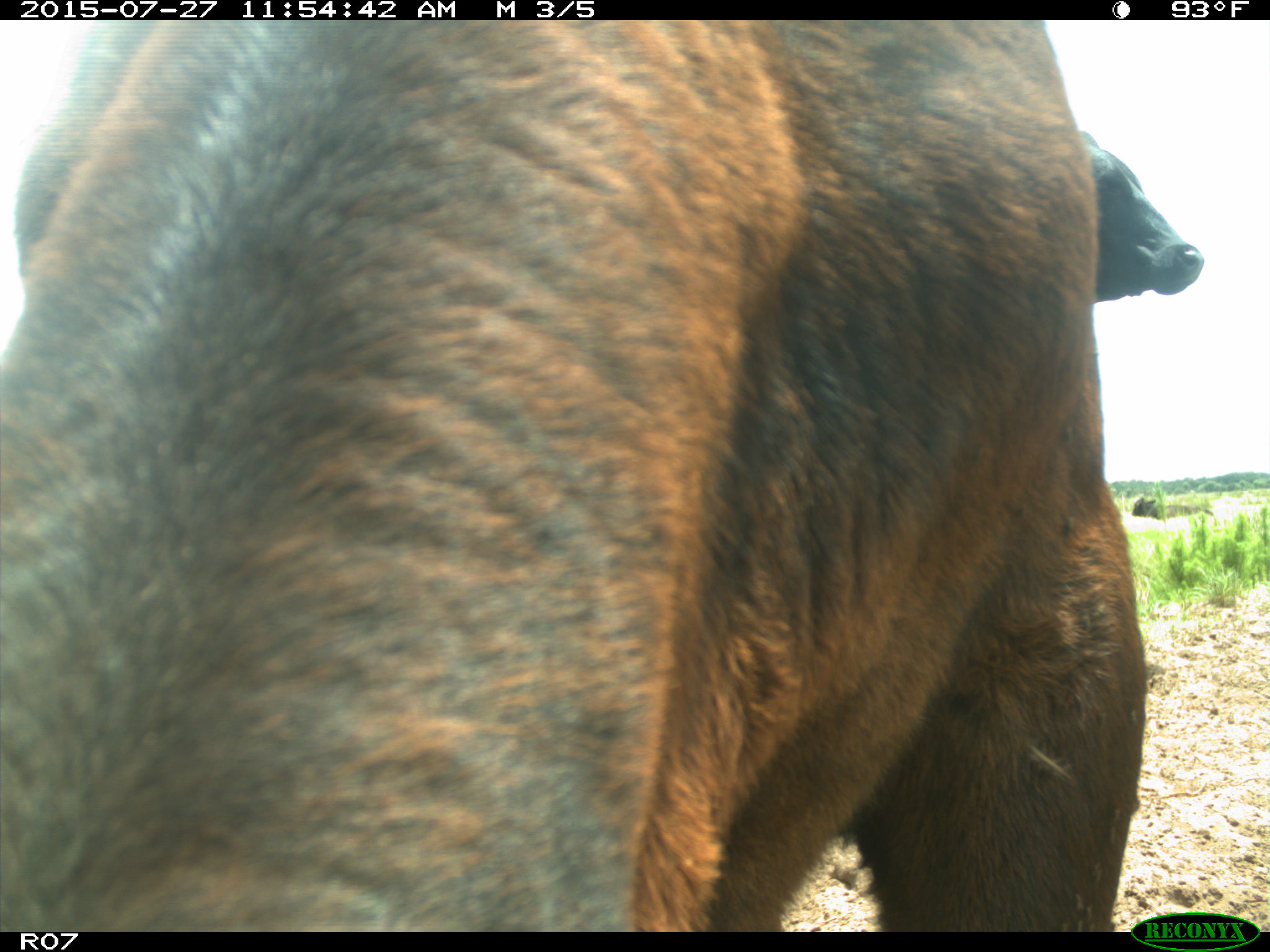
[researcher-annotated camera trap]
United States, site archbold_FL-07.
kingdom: Animalia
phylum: Chordata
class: Mammalia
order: Artiodactyla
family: Bovidae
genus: Bos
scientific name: Bos taurus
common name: domestic cow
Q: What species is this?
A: Bos taurus (domestic cow).